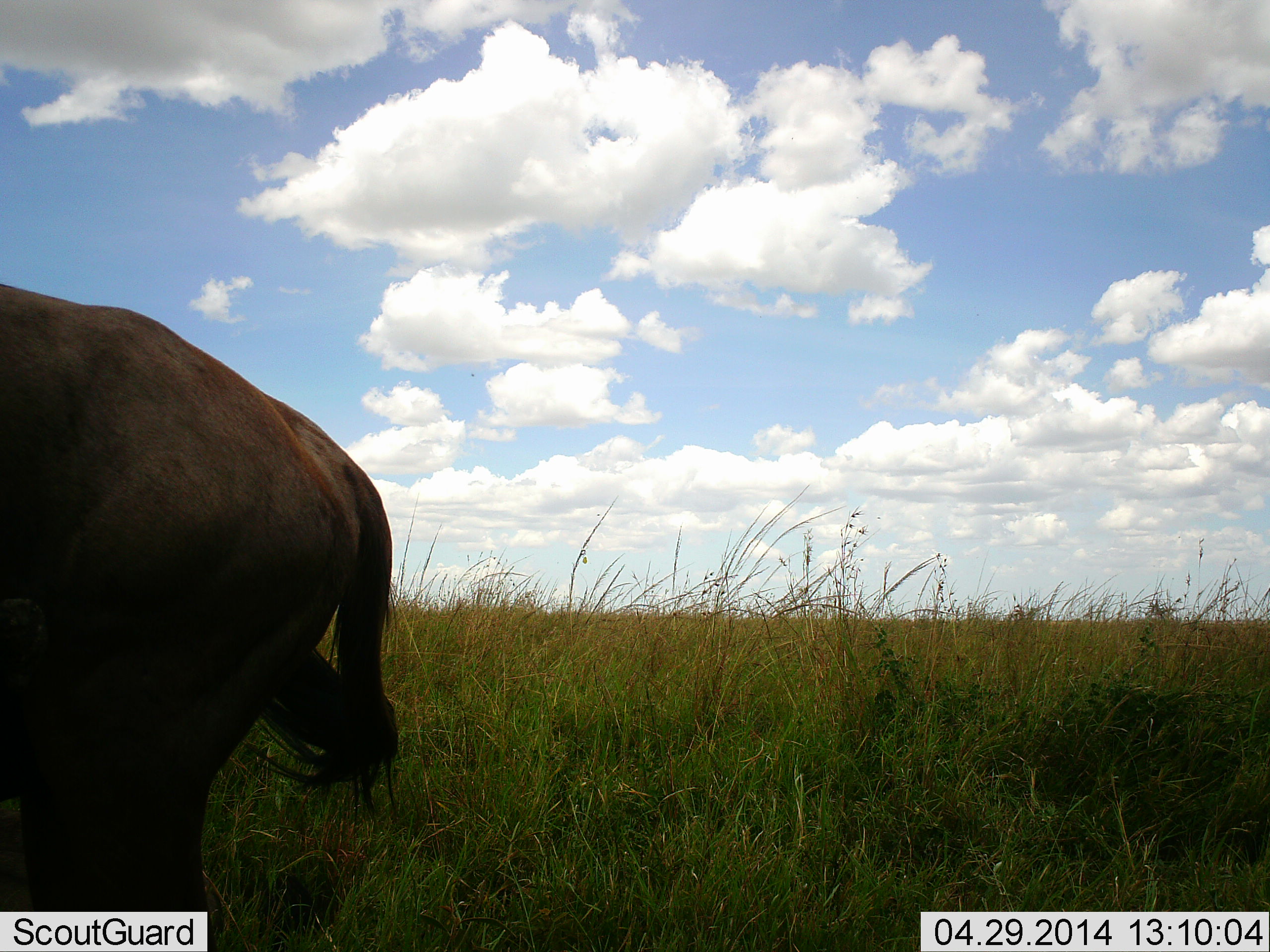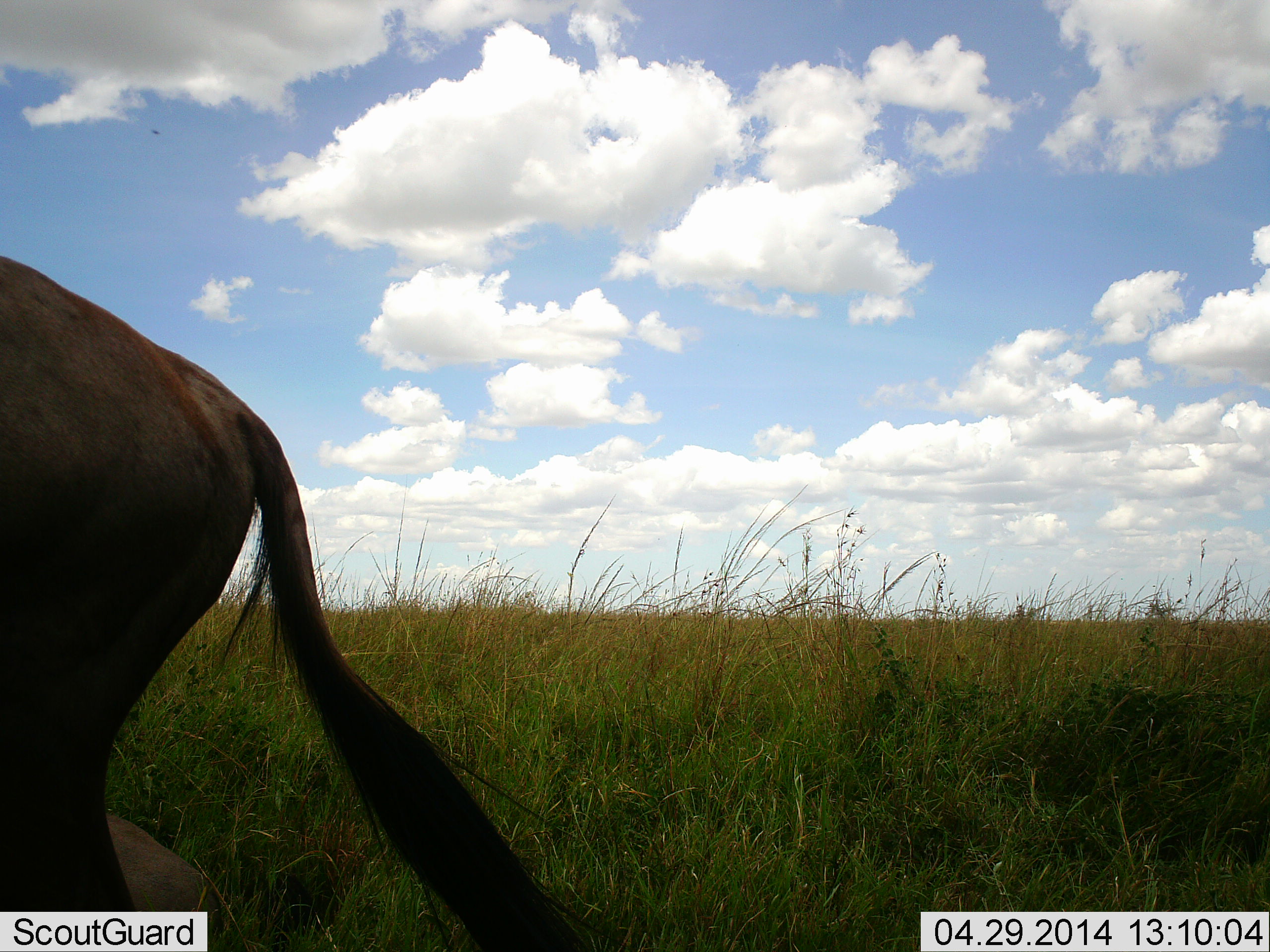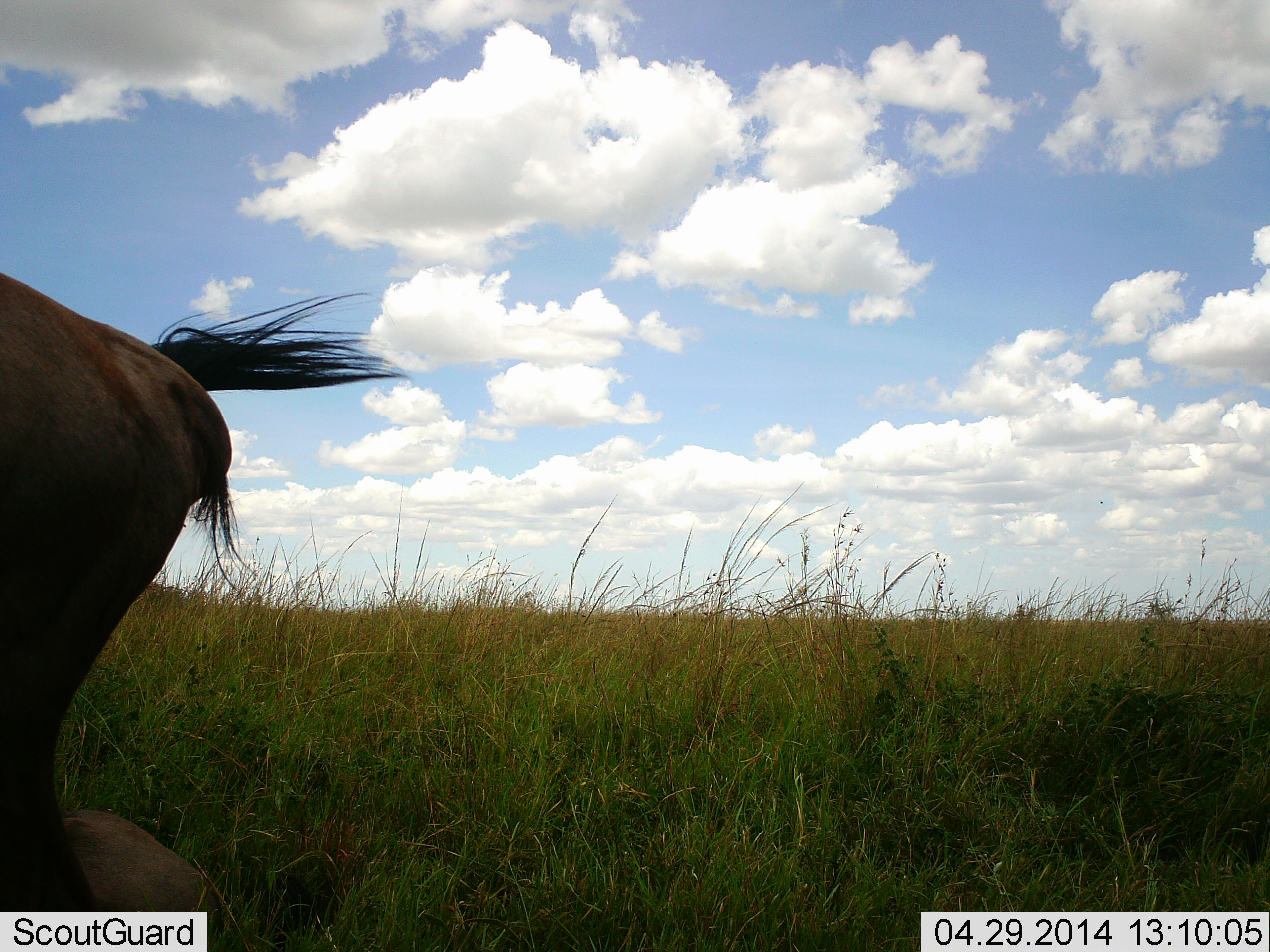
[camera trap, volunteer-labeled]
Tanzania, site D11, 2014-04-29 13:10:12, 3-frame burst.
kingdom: Animalia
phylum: Chordata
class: Mammalia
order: Artiodactyla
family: Bovidae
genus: Connochaetes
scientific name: Connochaetes taurinus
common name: blue wildebeest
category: wildebeest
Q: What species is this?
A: Wildebeest (blue wildebeest) (Connochaetes taurinus).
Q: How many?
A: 1.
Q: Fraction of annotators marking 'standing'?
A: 40%.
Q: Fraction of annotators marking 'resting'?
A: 10%.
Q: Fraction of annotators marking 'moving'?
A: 60%.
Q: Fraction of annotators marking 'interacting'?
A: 0%.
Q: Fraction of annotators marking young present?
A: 0%.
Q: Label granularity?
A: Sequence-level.